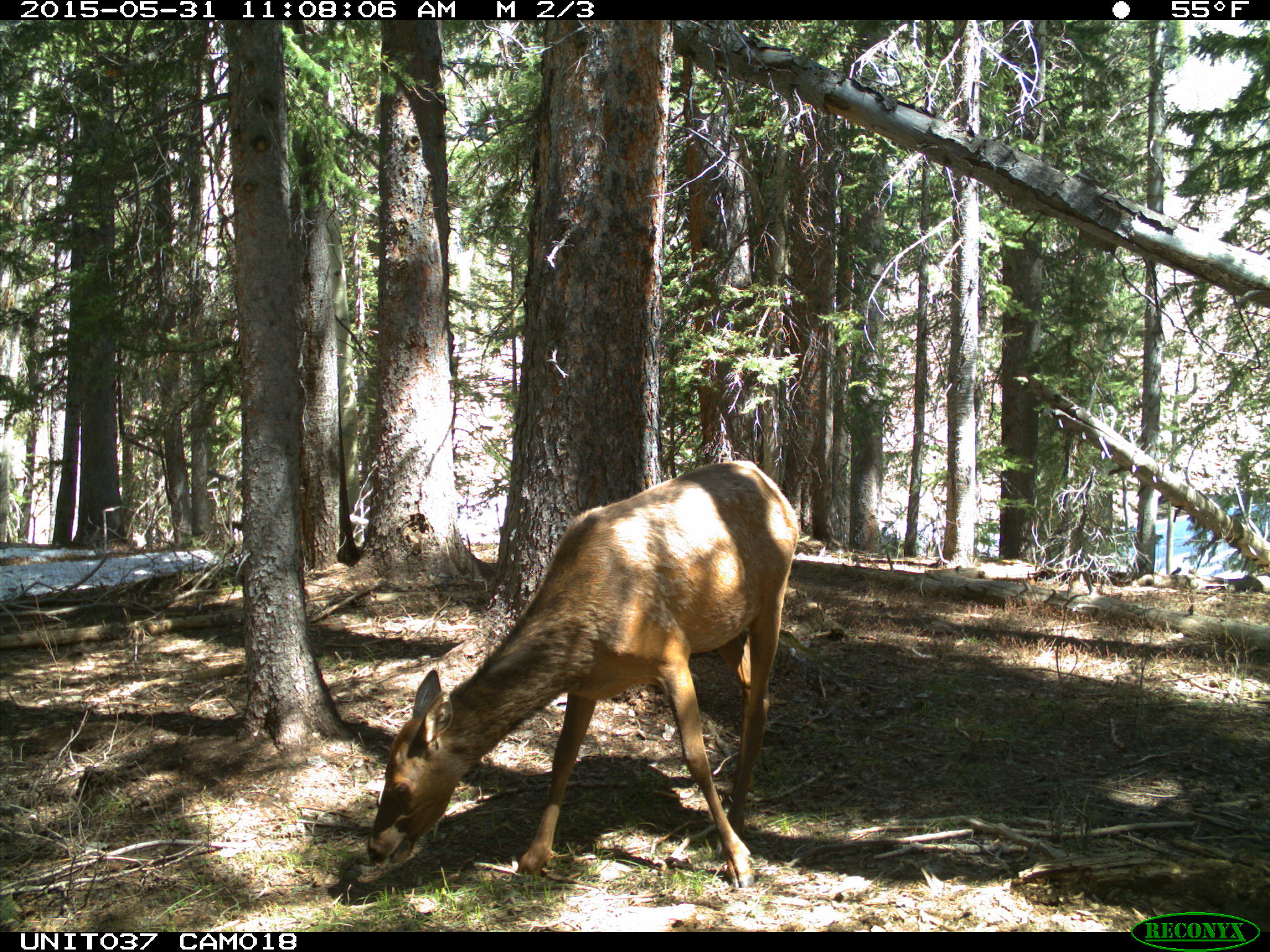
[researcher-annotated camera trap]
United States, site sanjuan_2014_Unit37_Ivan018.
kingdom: Animalia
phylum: Chordata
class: Mammalia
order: Artiodactyla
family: Cervidae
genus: Cervus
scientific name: Cervus elaphus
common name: red deer